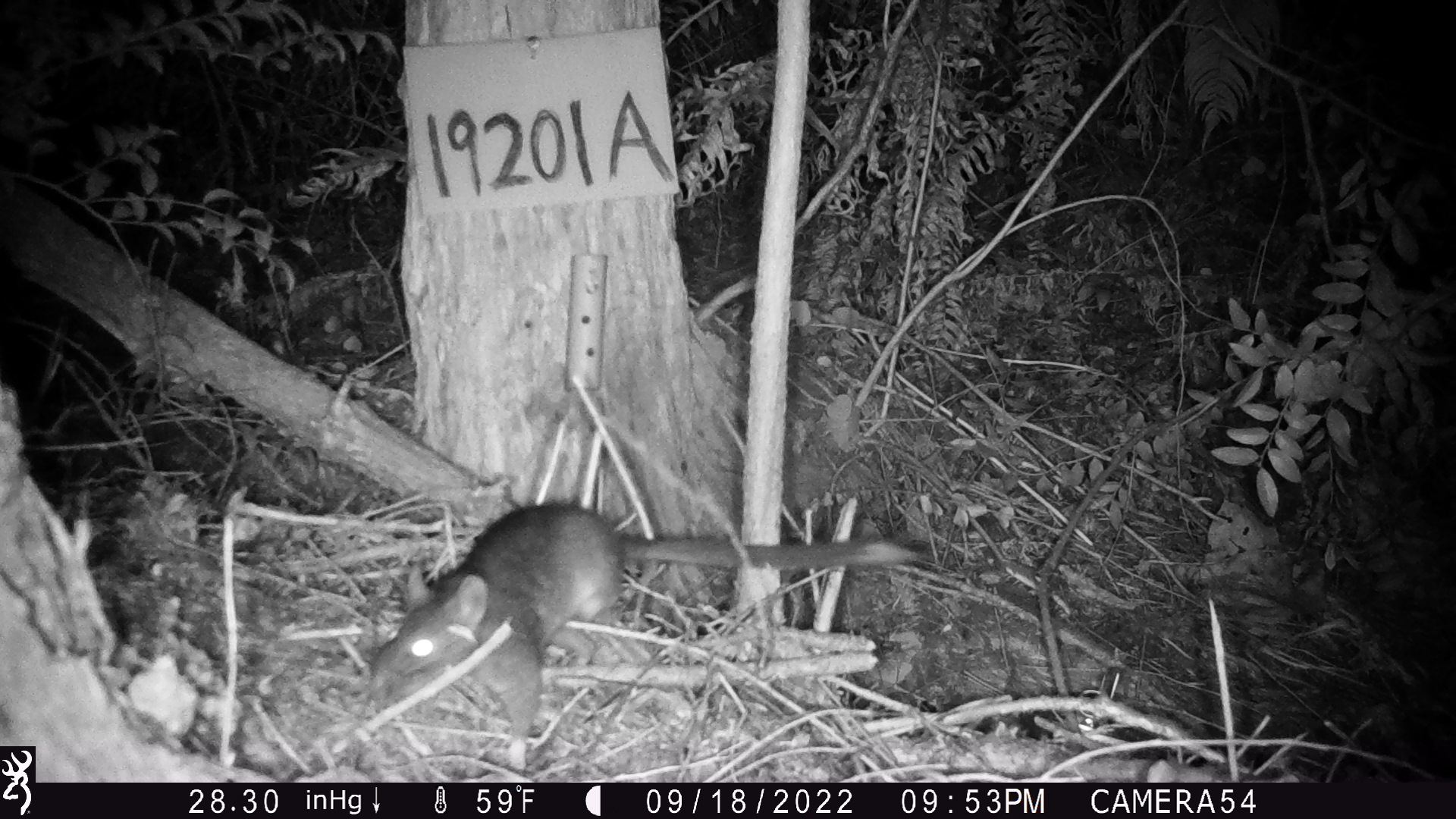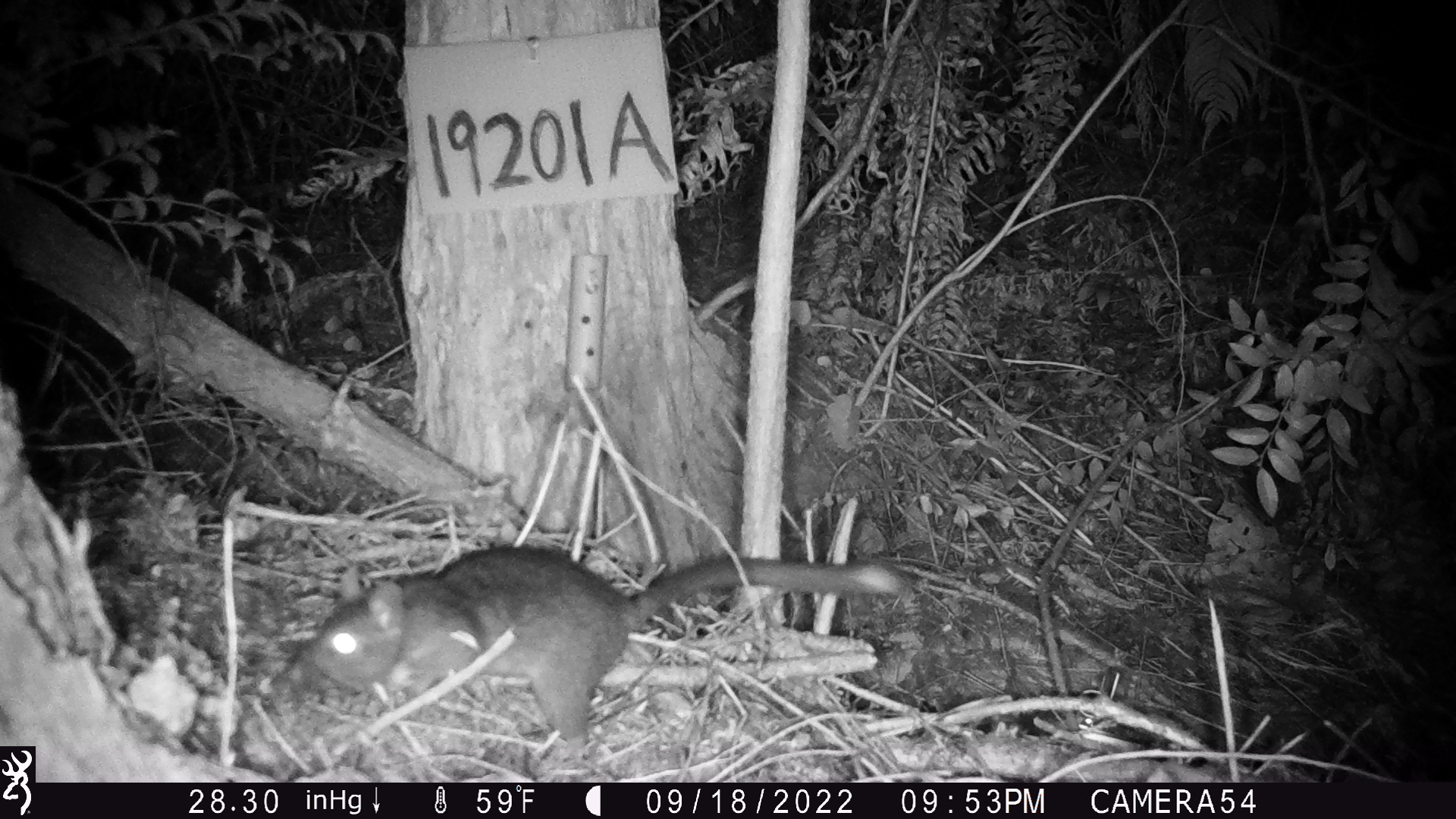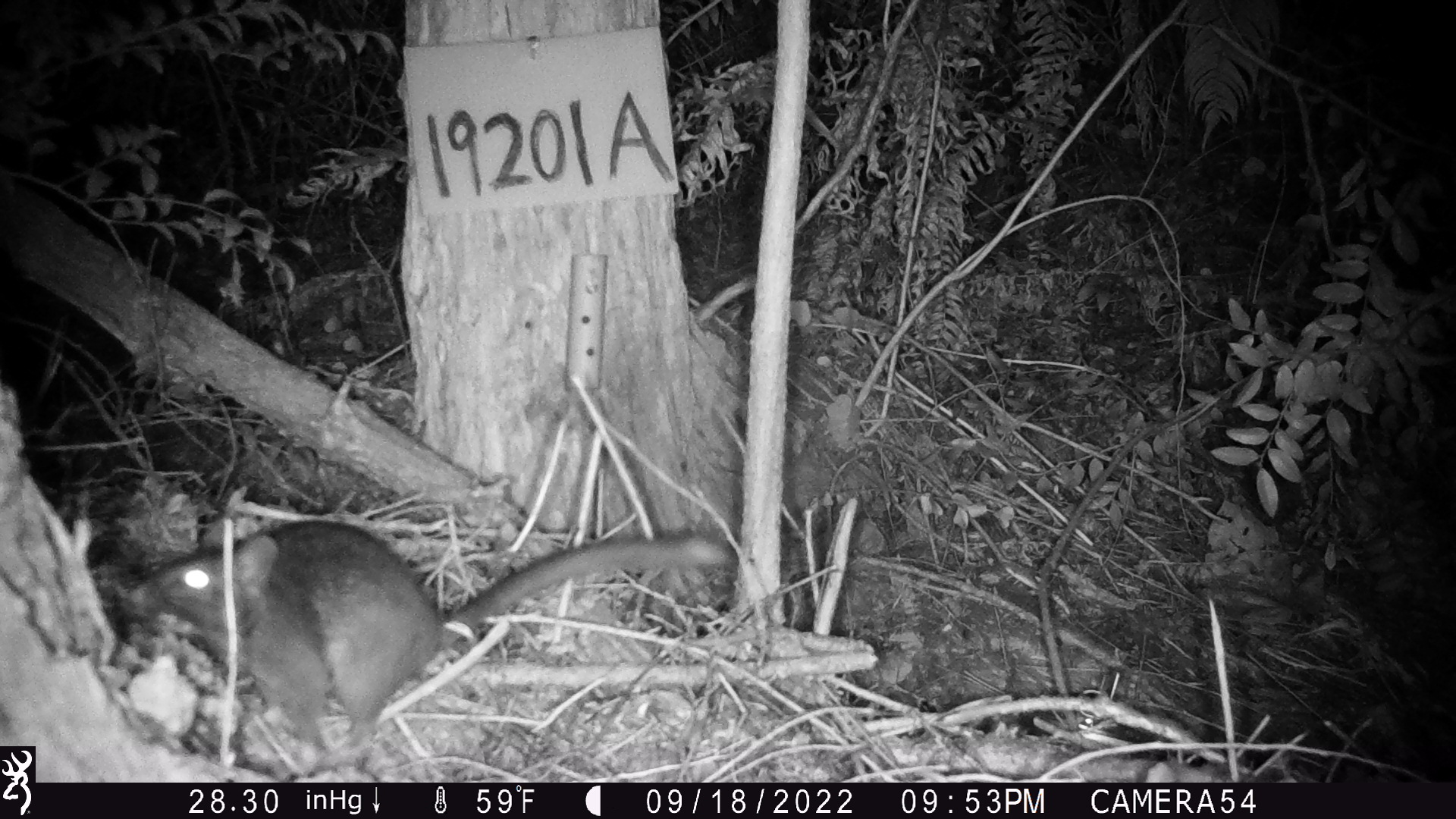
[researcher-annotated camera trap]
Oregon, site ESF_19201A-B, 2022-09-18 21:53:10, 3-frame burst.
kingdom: Animalia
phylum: Chordata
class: Mammalia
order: Rodentia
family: Cricetidae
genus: Neotoma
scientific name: Neotoma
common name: woodrats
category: neotoma species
Neotoma species (woodrats) (Neotoma).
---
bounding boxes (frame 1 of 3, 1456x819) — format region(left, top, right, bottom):
neotoma species: region(357, 489, 944, 764)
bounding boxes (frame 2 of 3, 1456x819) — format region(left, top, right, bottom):
neotoma species: region(266, 542, 913, 769)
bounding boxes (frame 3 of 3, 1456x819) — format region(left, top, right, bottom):
neotoma species: region(107, 516, 736, 757)